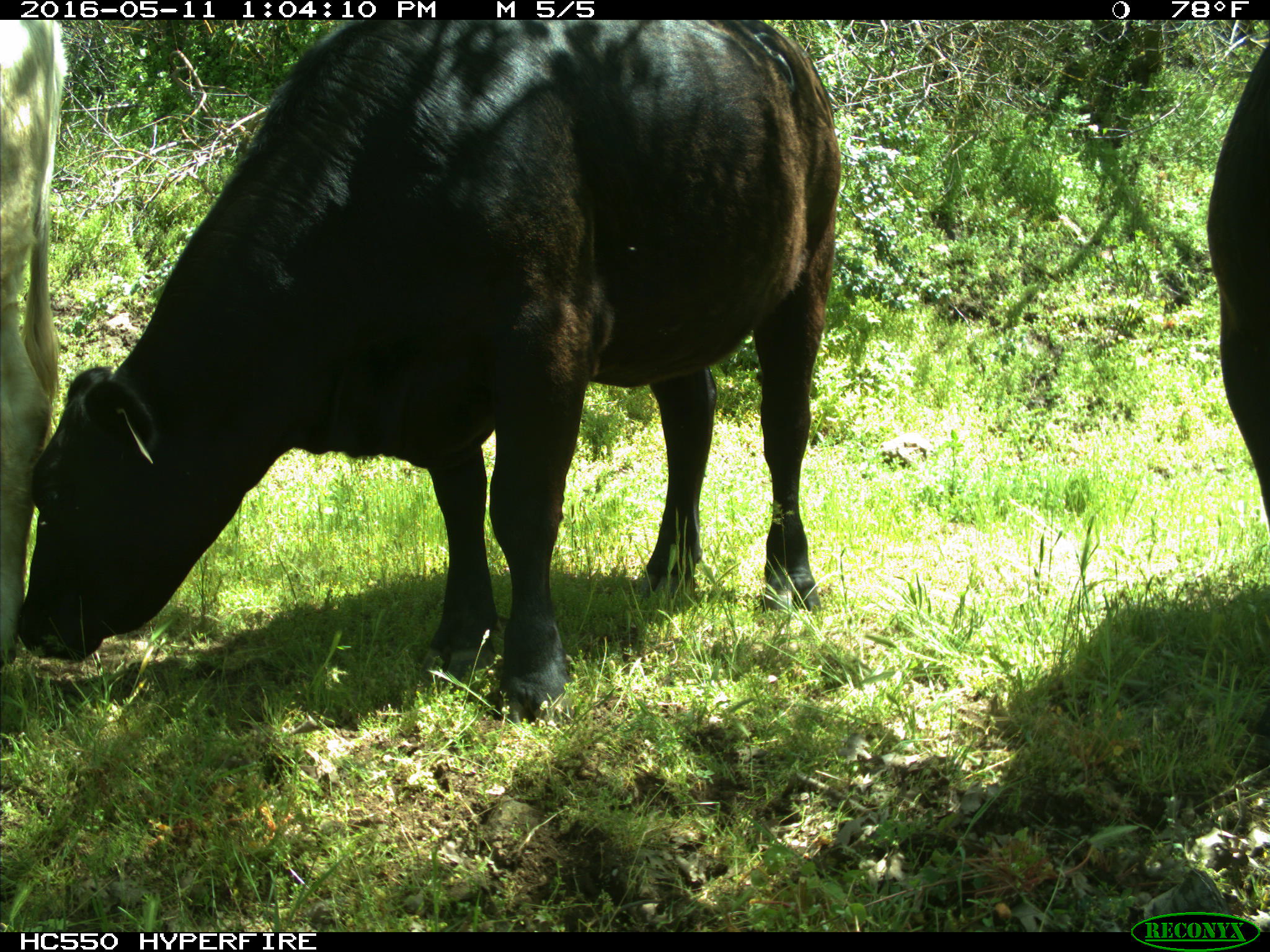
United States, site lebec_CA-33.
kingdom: Animalia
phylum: Chordata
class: Mammalia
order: Artiodactyla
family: Bovidae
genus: Bos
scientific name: Bos taurus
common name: domestic cow